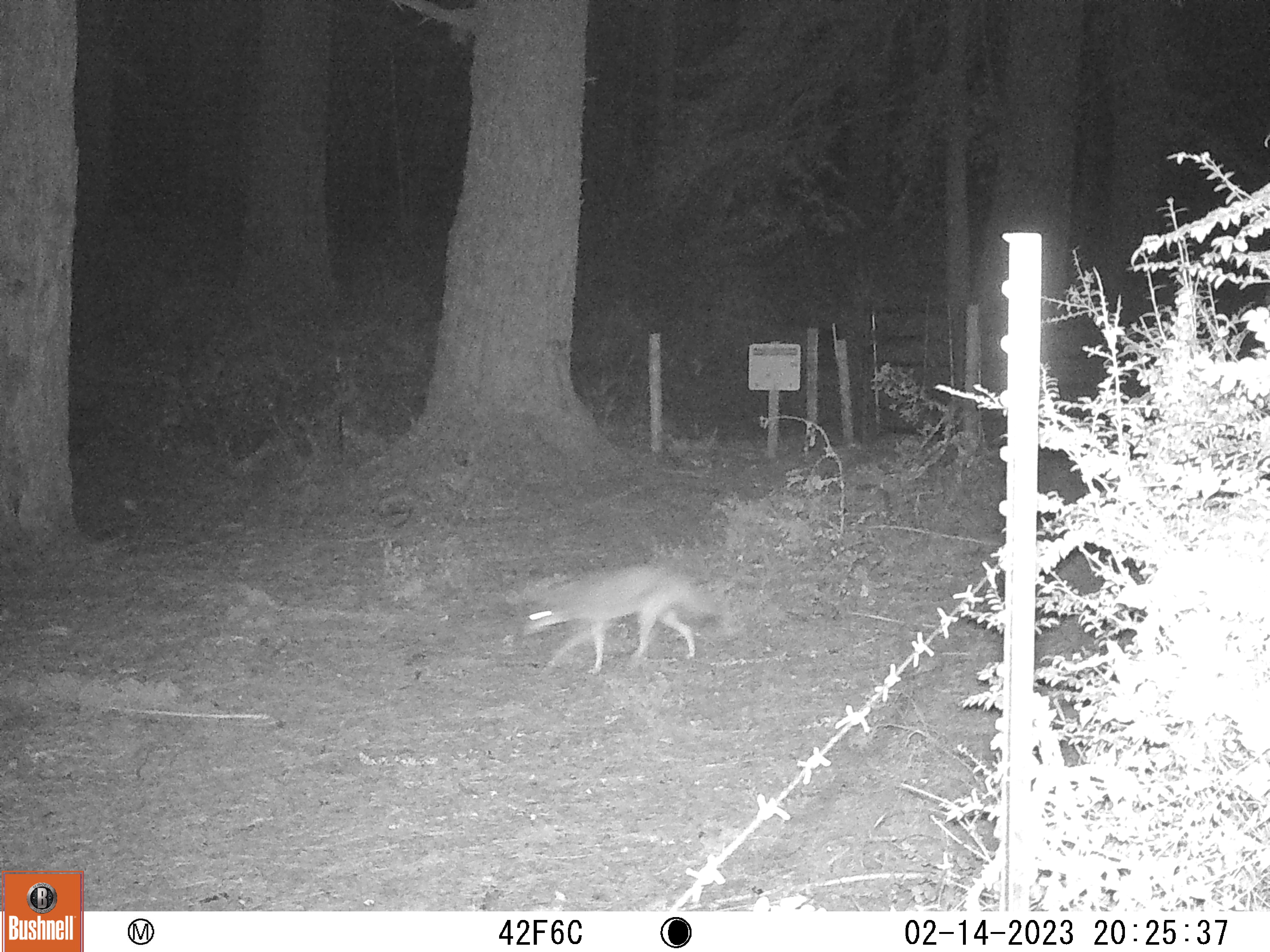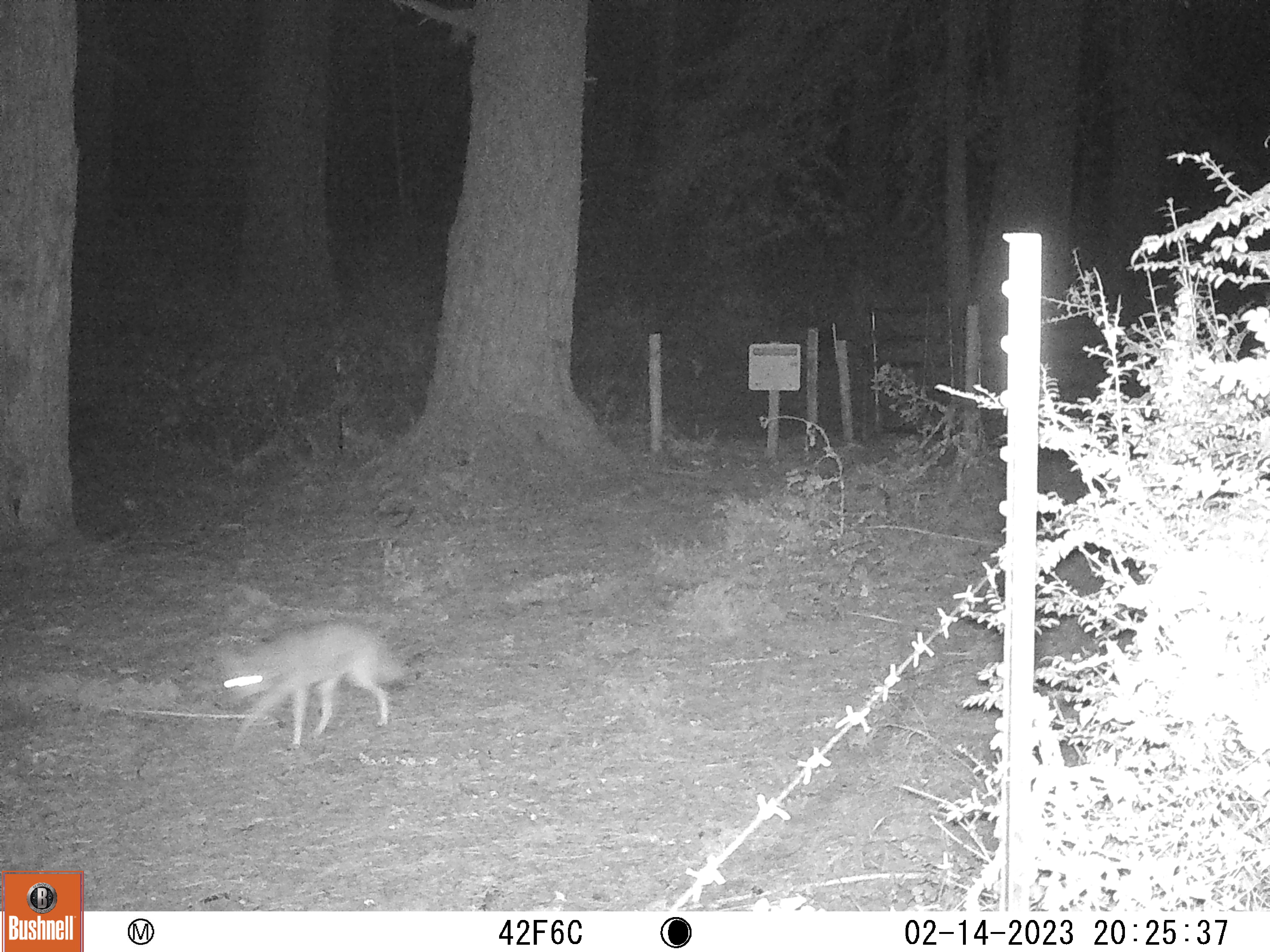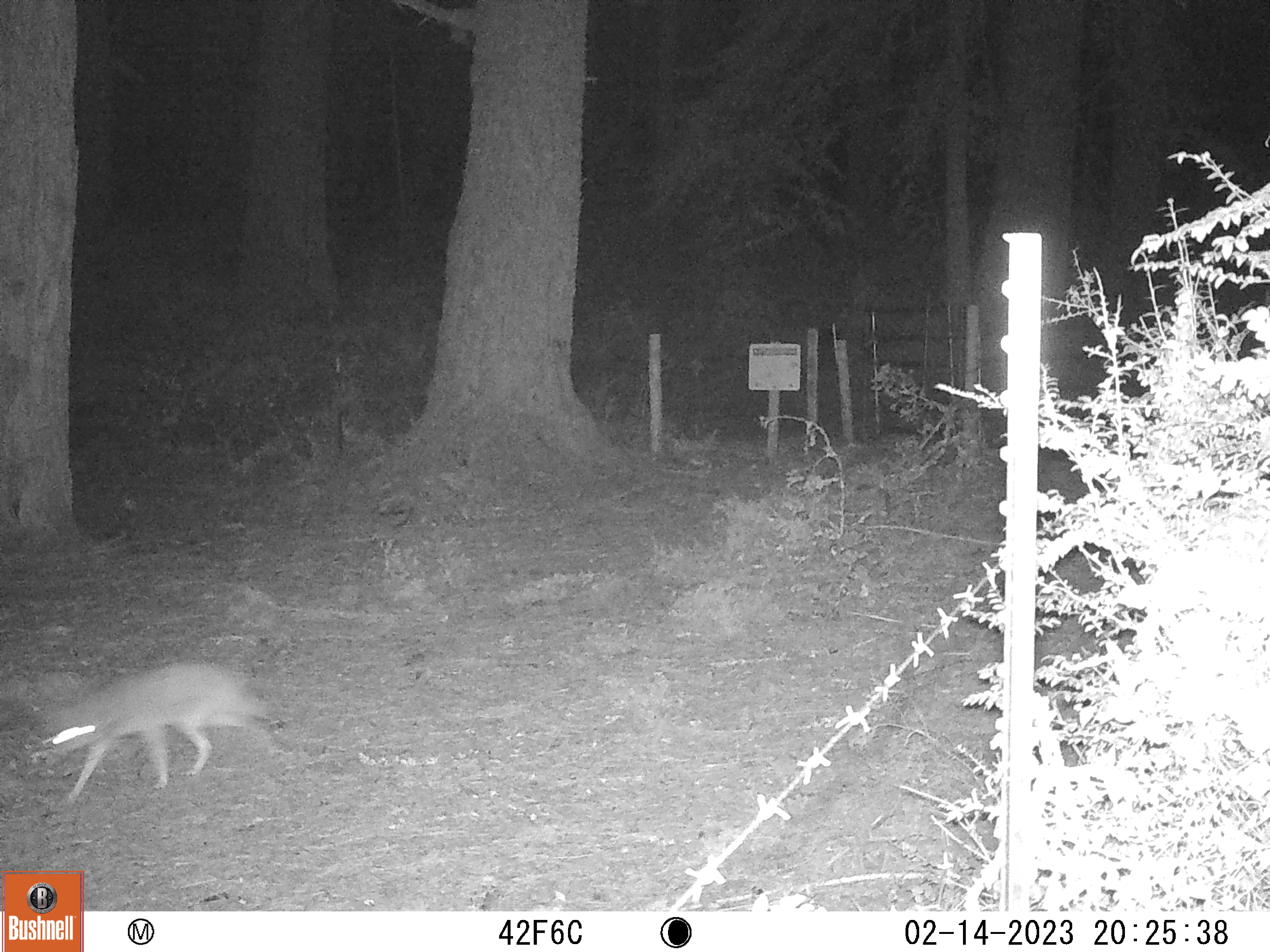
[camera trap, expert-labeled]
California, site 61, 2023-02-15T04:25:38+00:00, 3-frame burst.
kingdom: Animalia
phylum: Chordata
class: Mammalia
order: Carnivora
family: Canidae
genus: Urocyon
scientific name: Urocyon cinereoargenteus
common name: gray fox